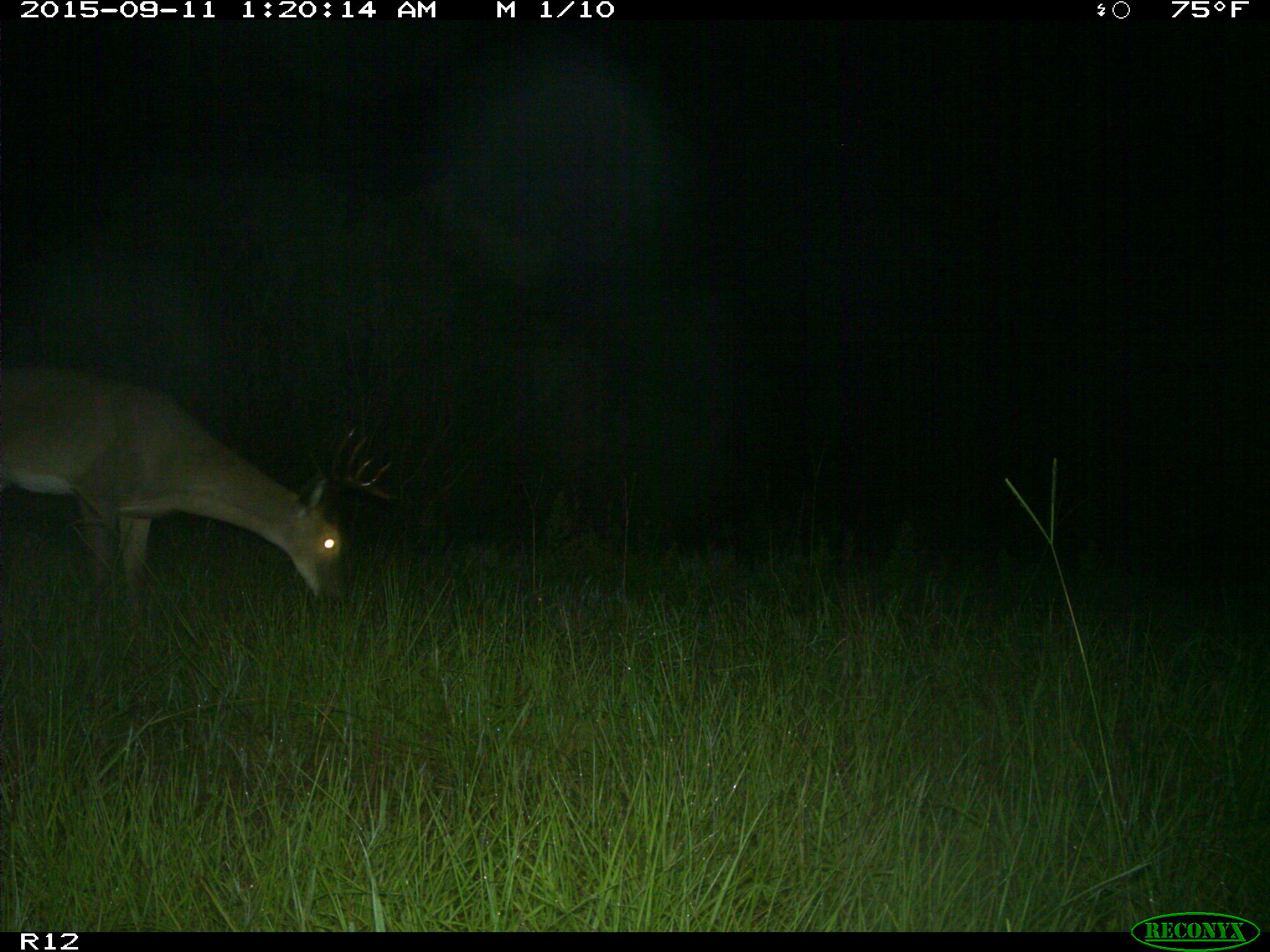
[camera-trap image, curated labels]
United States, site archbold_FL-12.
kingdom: Animalia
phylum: Chordata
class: Mammalia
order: Artiodactyla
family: Cervidae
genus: Odocoileus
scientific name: Odocoileus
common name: deer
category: unidentified deer